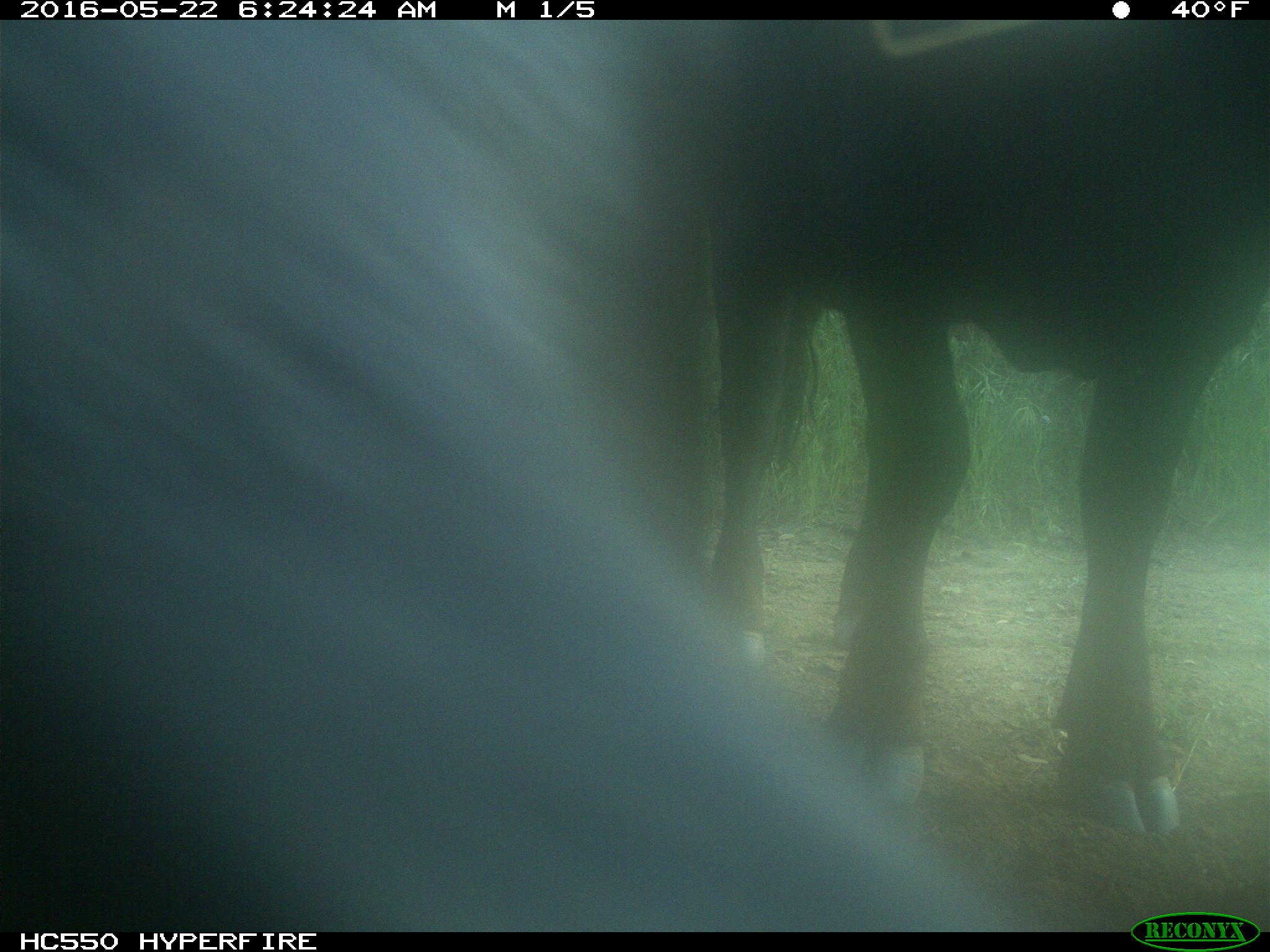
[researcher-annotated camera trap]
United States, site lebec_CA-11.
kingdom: Animalia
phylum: Chordata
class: Mammalia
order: Artiodactyla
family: Bovidae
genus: Bos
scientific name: Bos taurus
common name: domestic cow